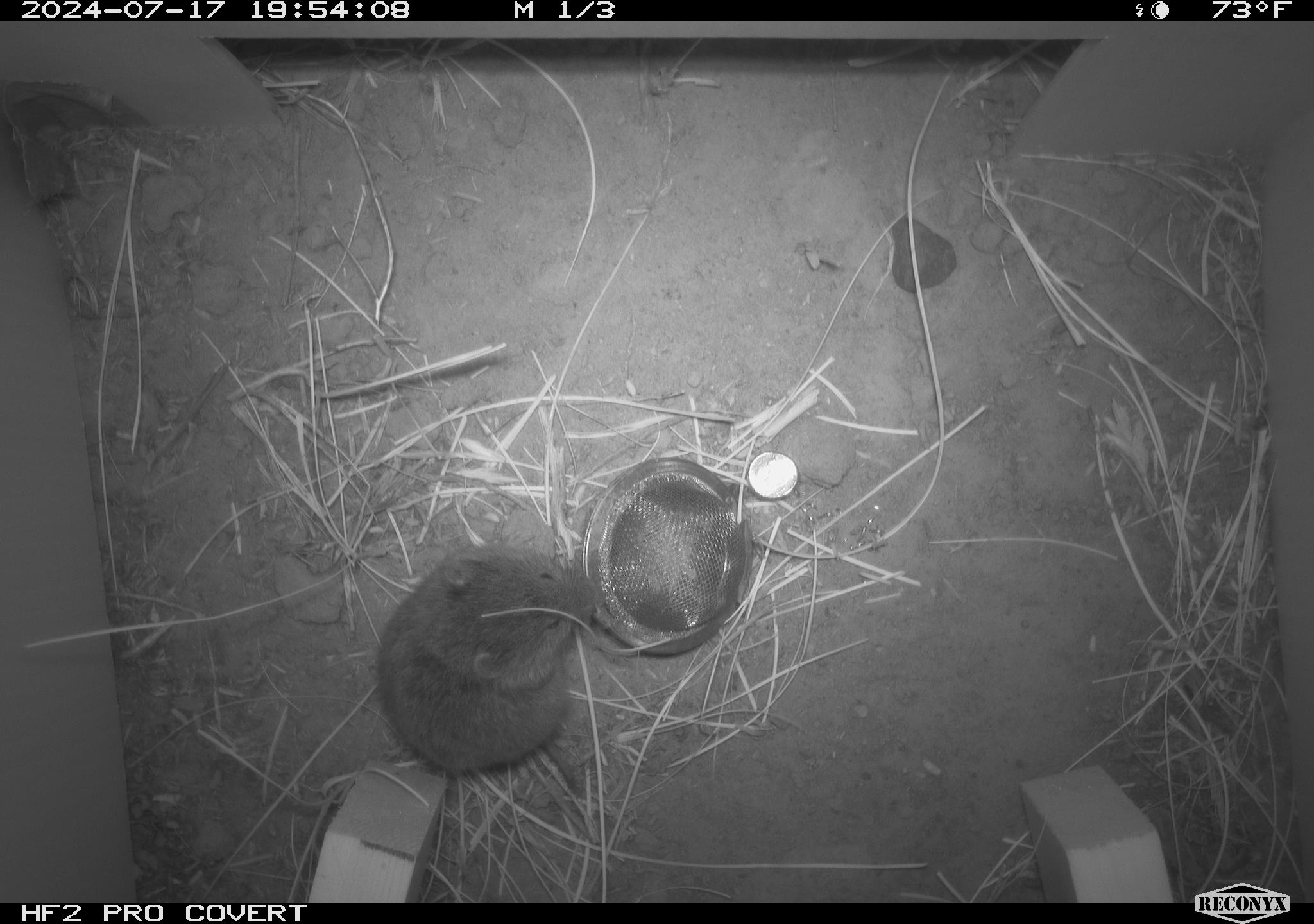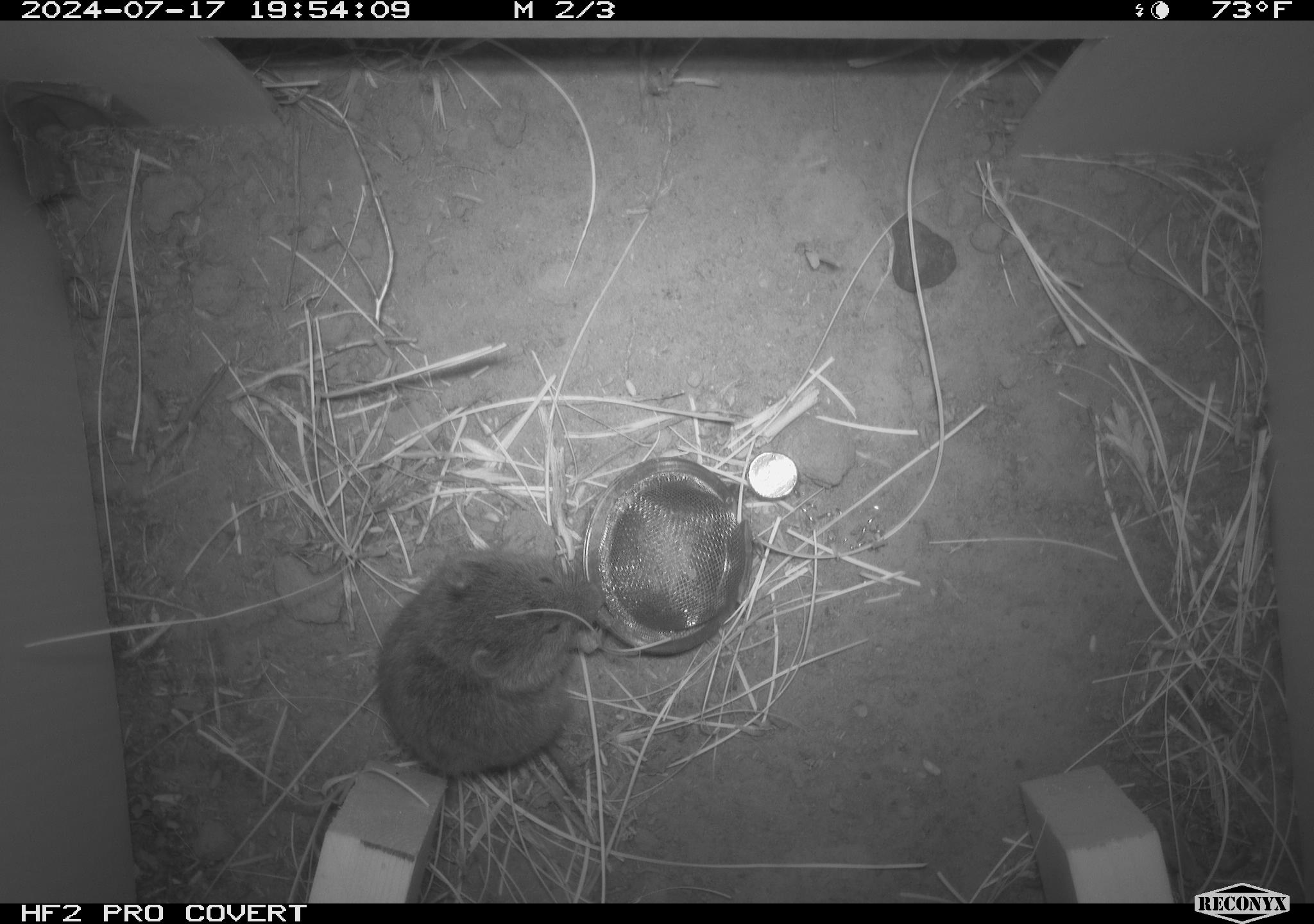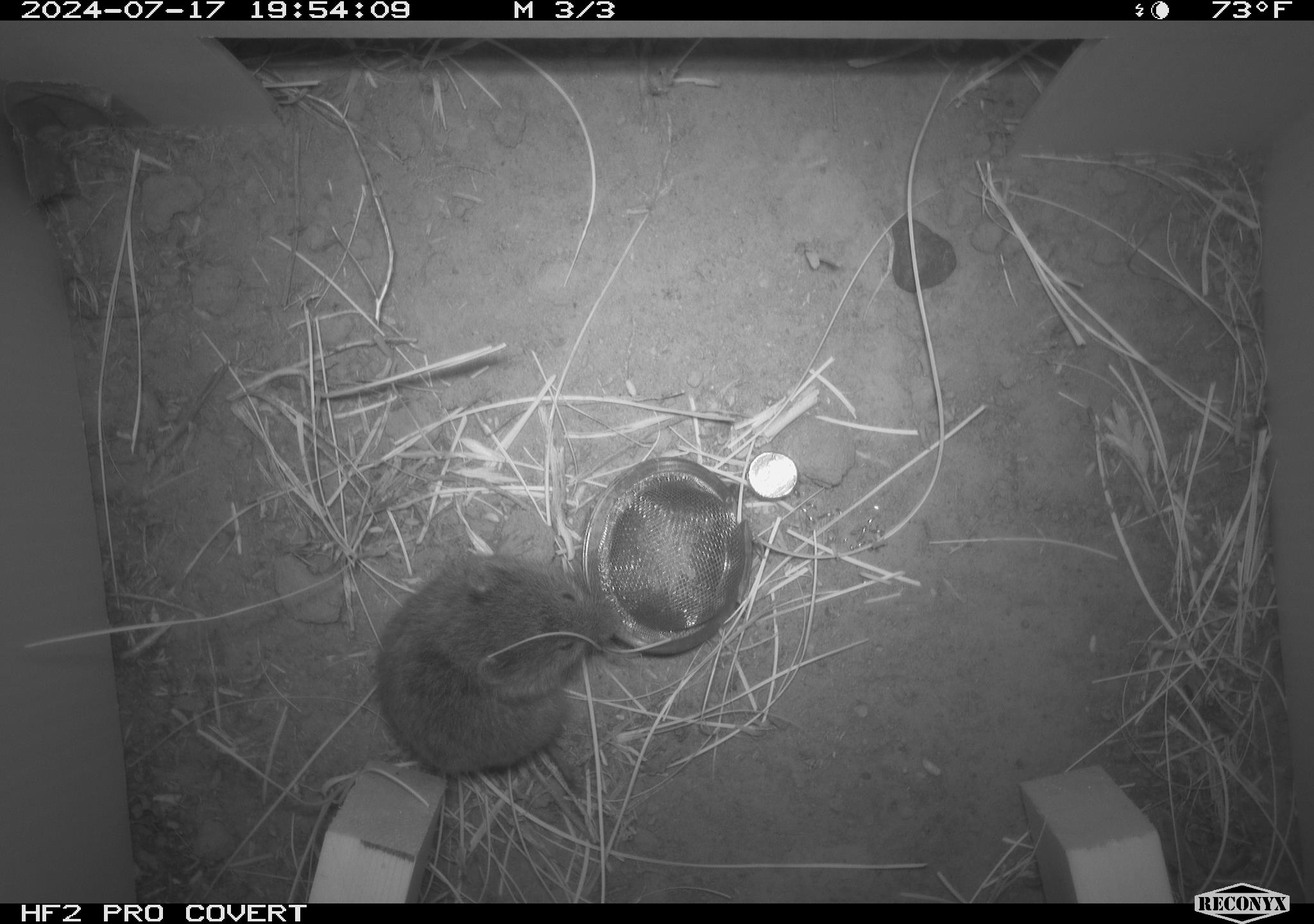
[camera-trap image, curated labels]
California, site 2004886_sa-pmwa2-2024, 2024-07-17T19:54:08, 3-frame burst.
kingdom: Animalia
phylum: Chordata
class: Mammalia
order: Rodentia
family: Cricetidae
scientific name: Arvicolinae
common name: voles, lemmings, and muskrats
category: arvicolinae subfamily